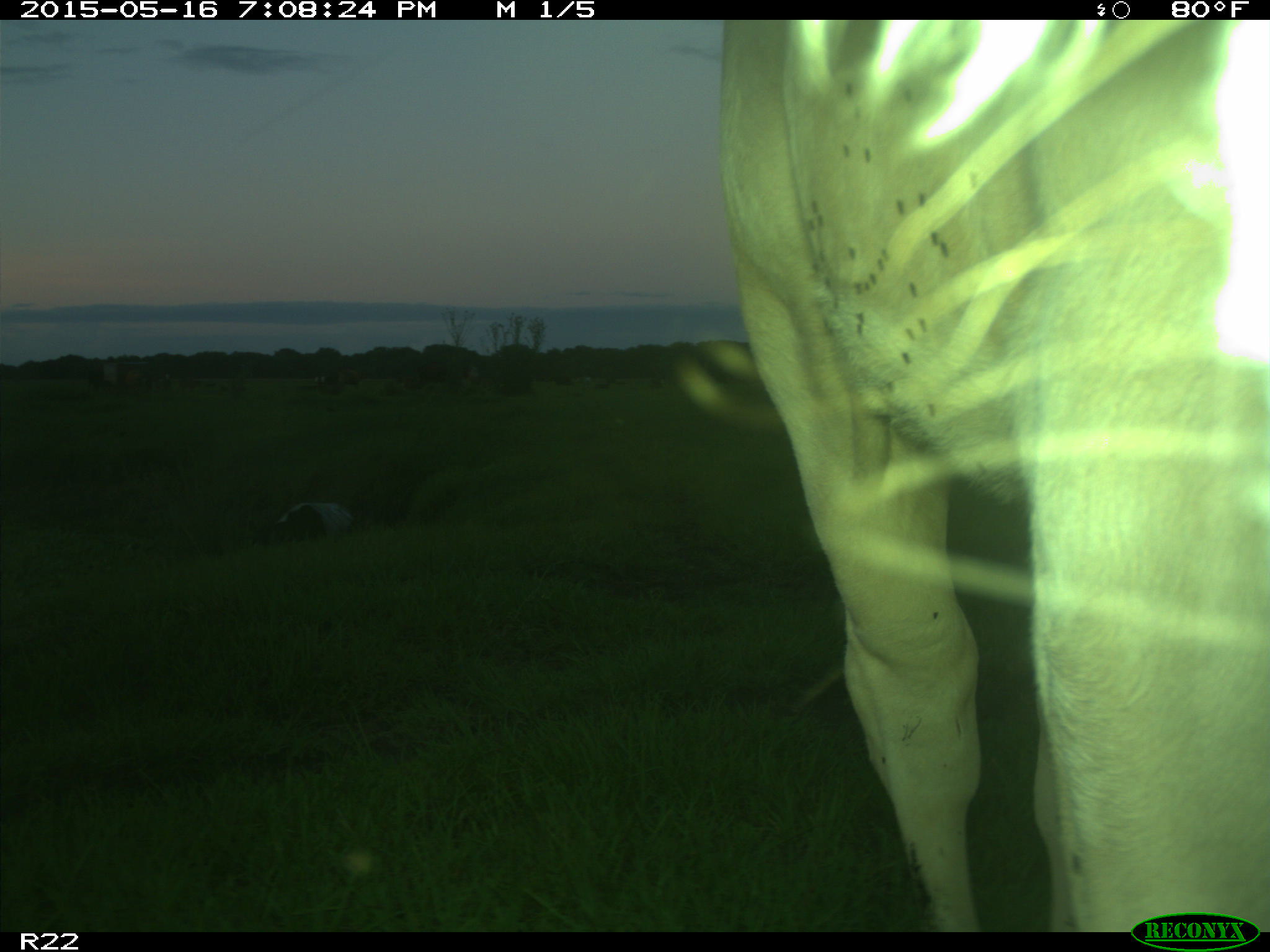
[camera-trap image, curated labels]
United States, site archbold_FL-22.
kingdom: Animalia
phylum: Chordata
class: Mammalia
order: Artiodactyla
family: Bovidae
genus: Bos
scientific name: Bos taurus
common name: domestic cow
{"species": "Bos taurus (domestic cow)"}